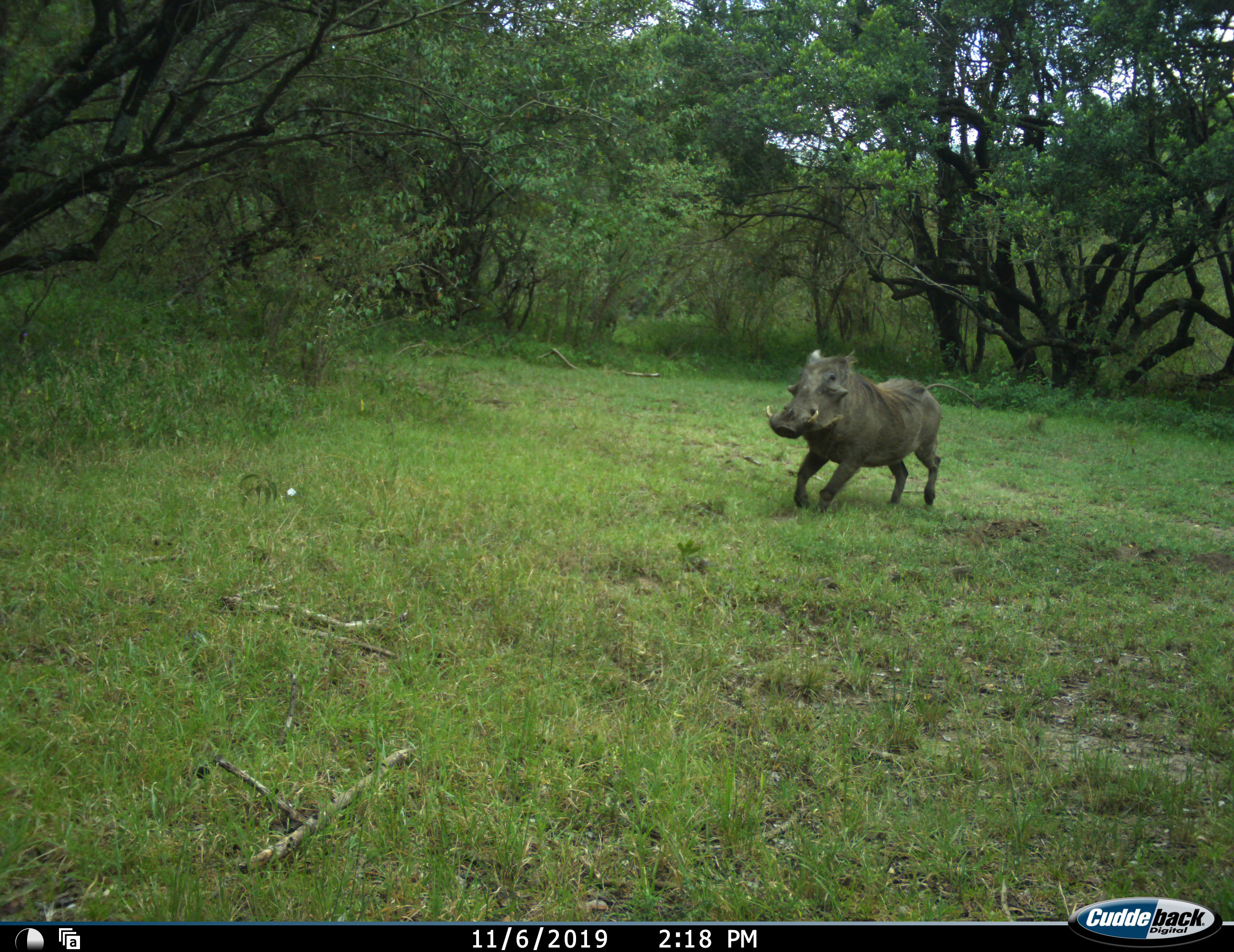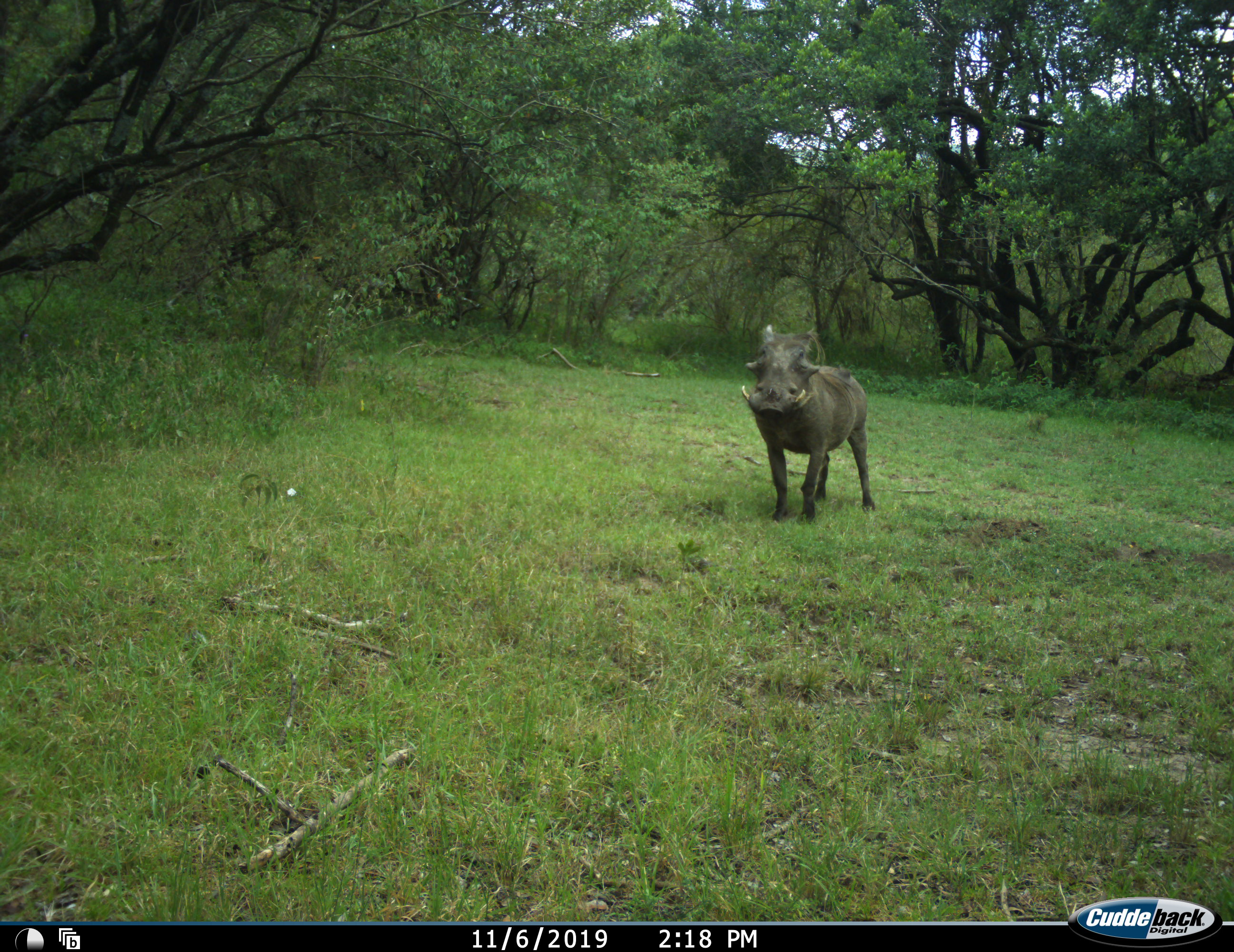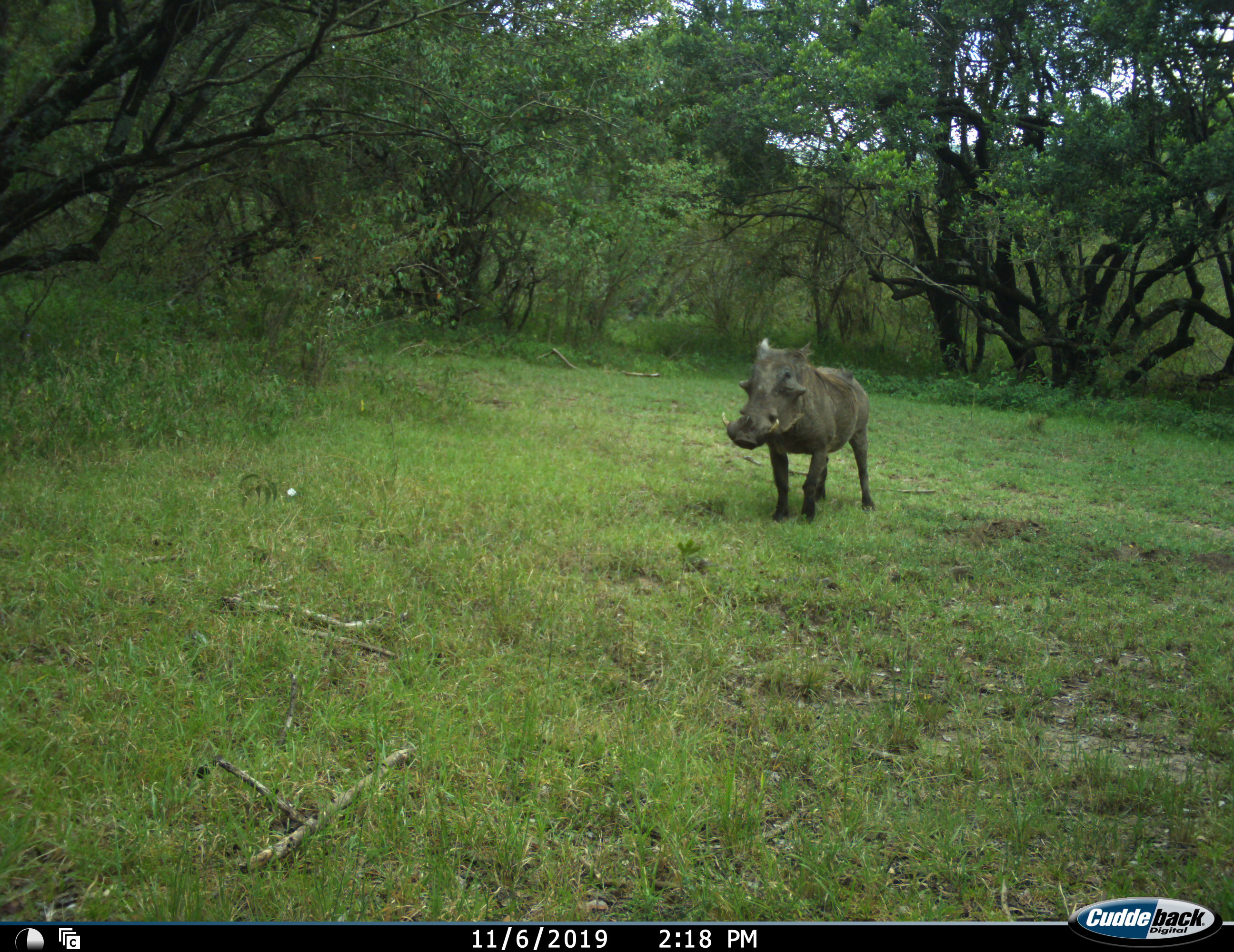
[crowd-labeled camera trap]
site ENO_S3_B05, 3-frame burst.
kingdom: Animalia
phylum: Chordata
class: Mammalia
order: Artiodactyla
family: Suidae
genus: Phacochoerus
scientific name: Phacochoerus africanus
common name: warthog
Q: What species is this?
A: Warthog (Phacochoerus africanus).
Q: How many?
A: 2.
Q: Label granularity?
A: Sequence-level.